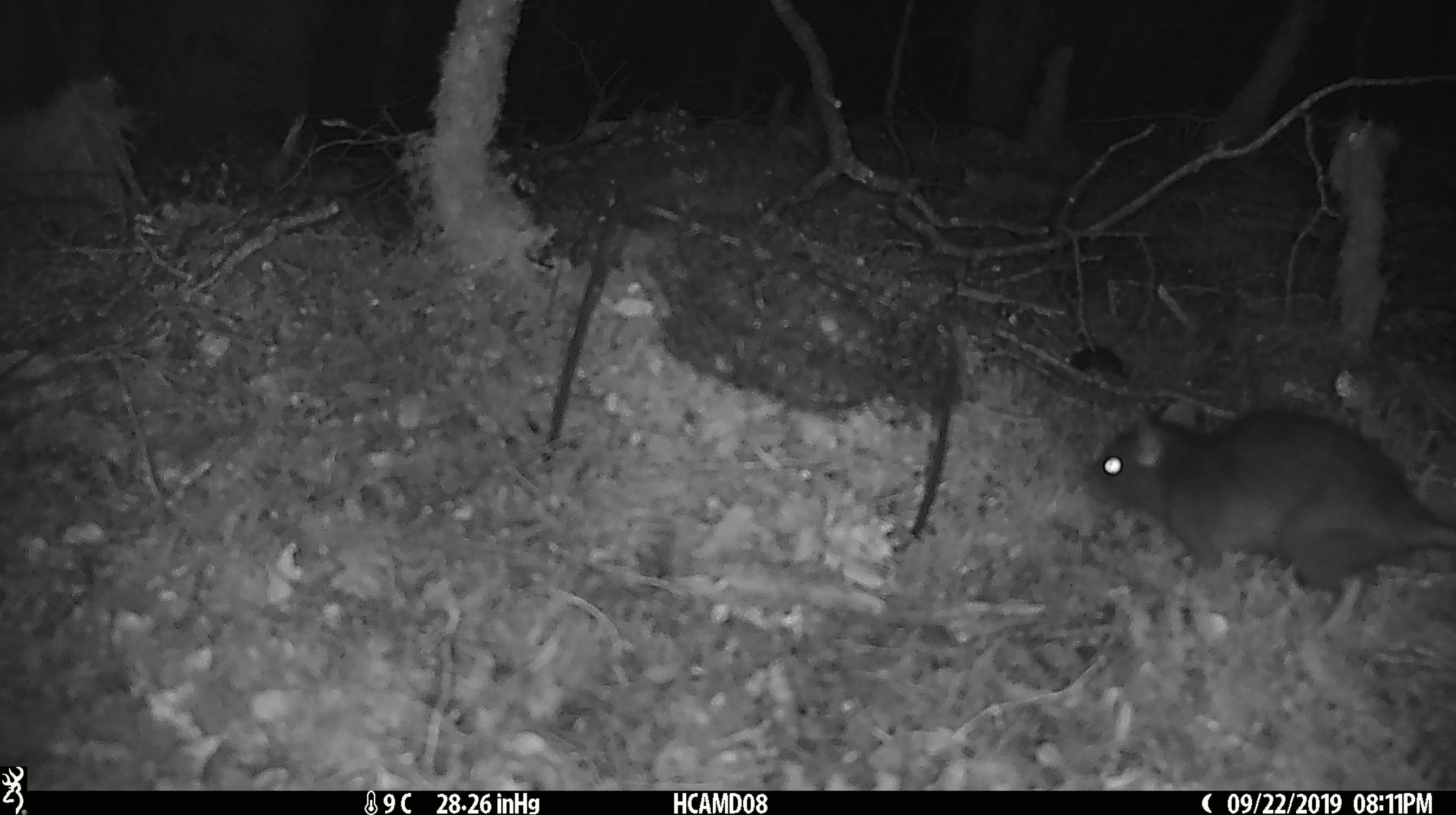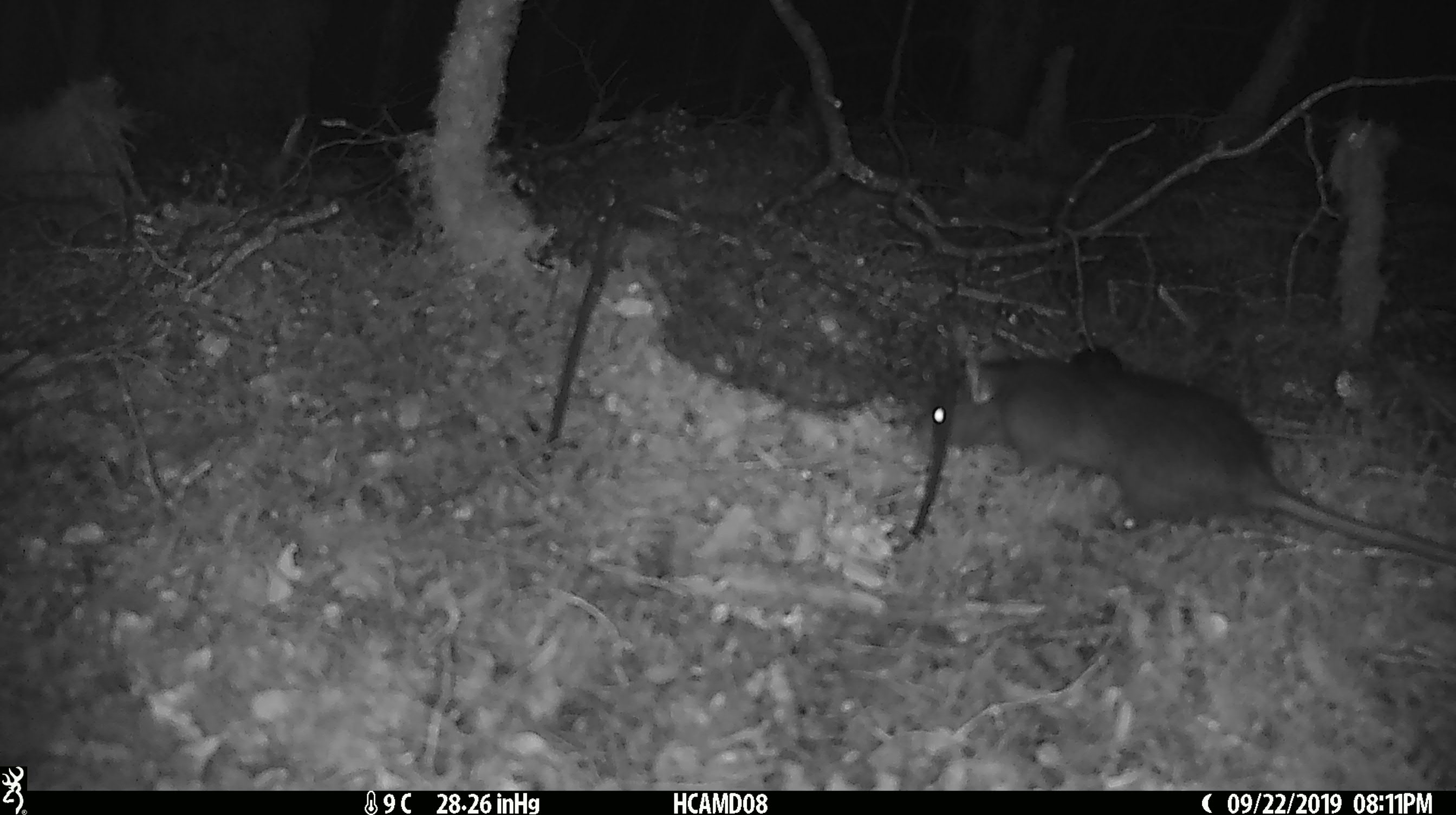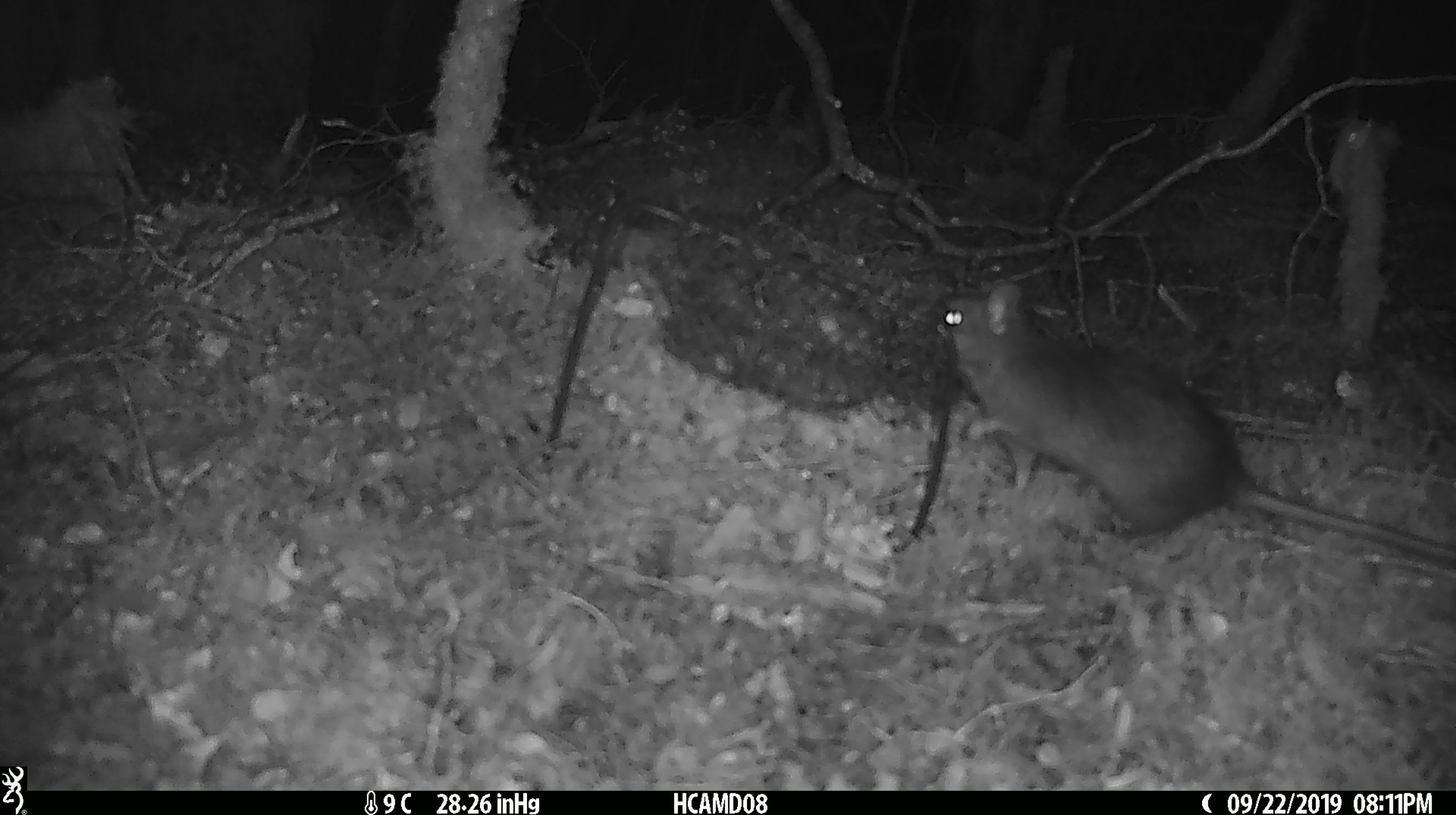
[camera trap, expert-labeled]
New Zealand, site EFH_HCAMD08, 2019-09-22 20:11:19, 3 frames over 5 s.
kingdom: Animalia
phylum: Chordata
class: Mammalia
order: Rodentia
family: Muridae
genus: Rattus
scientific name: Rattus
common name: rat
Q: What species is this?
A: Rat (Rattus).